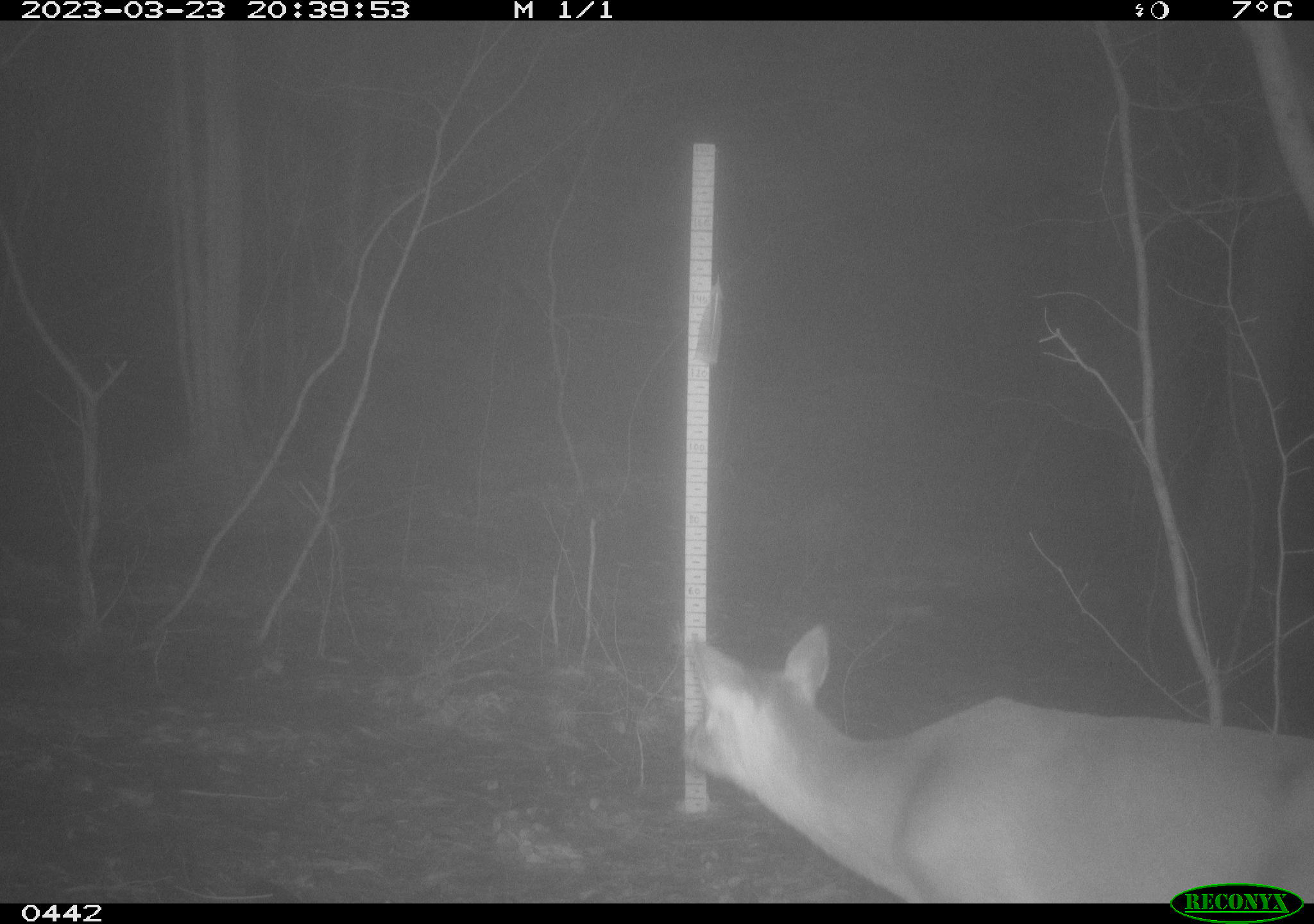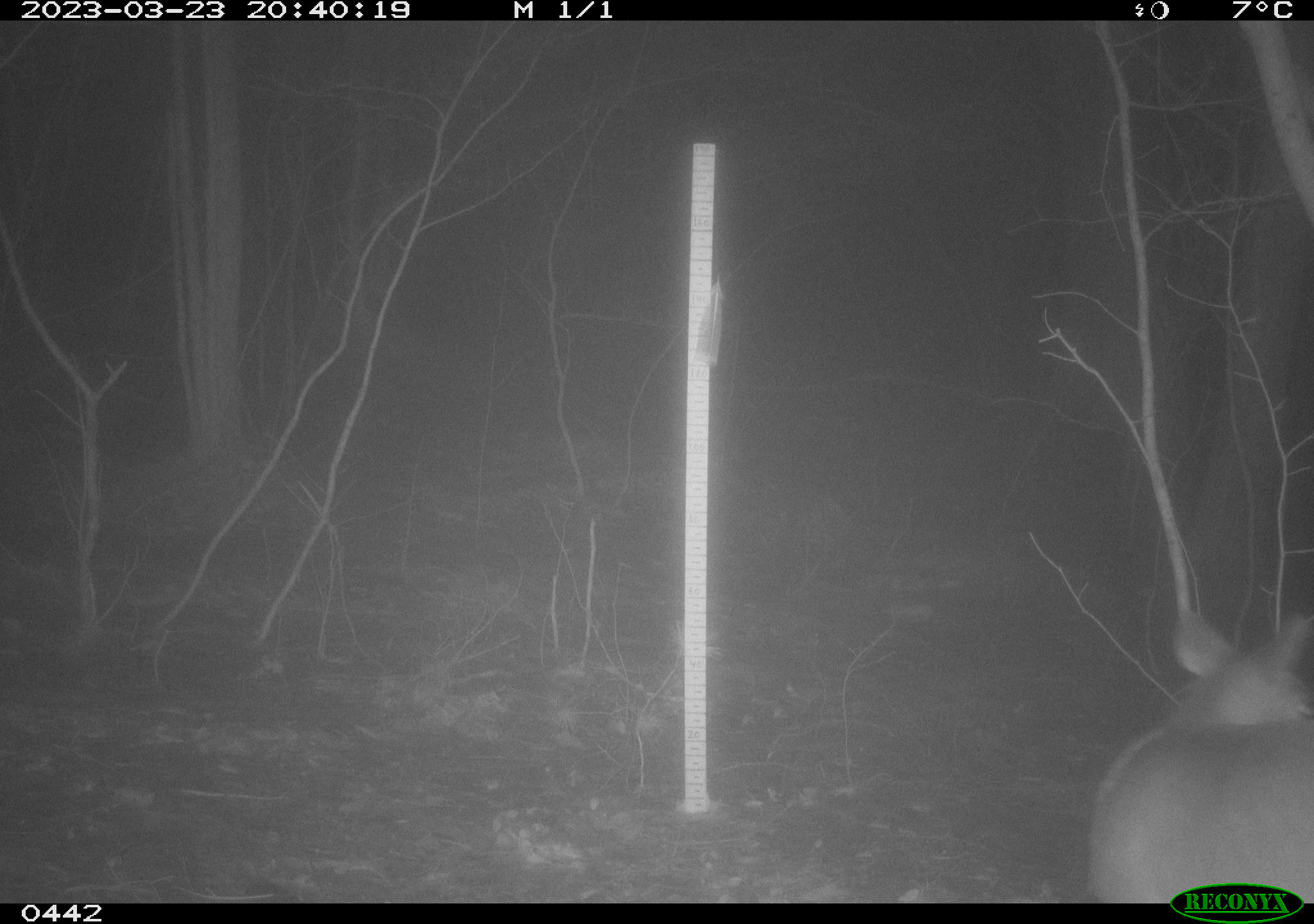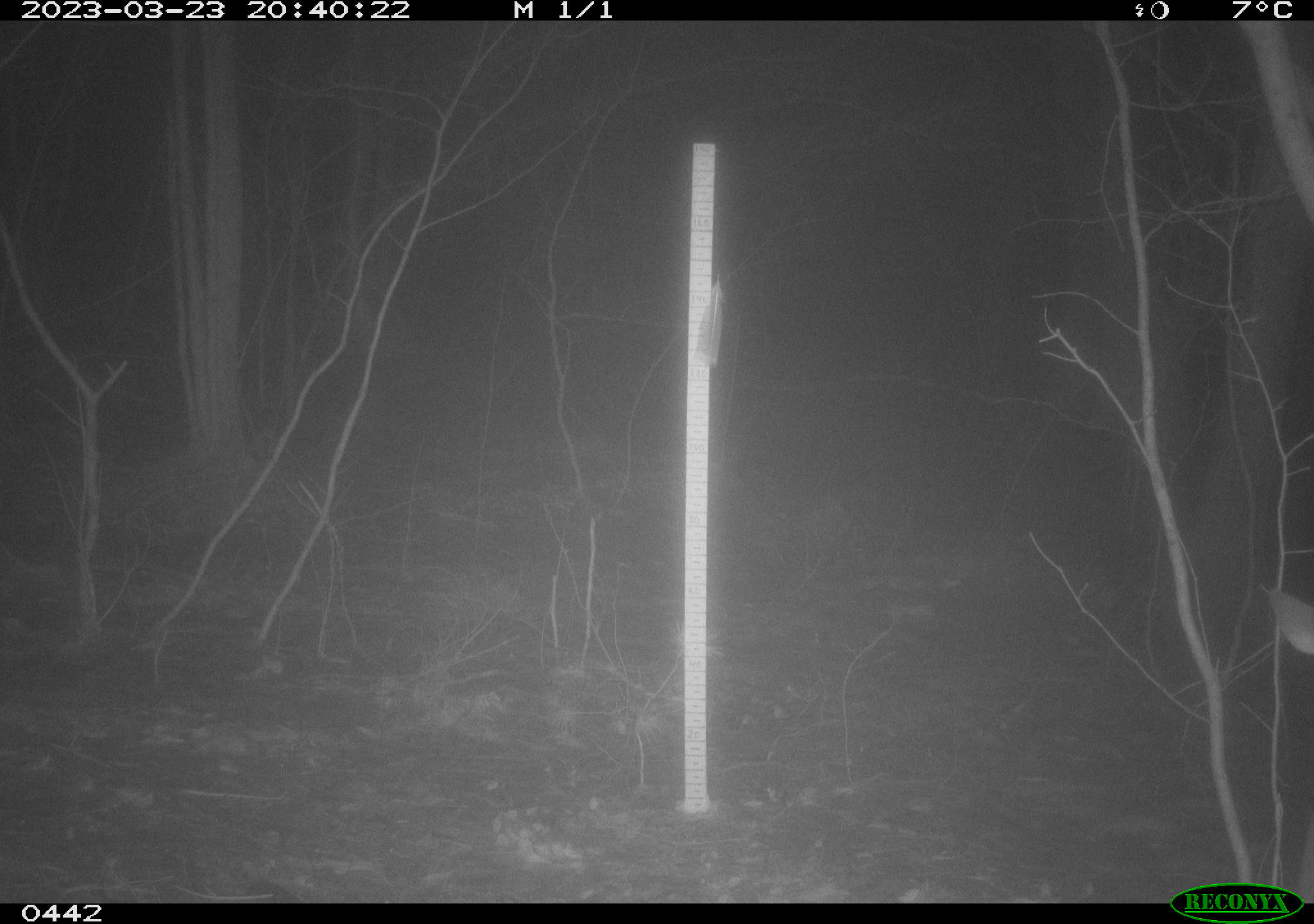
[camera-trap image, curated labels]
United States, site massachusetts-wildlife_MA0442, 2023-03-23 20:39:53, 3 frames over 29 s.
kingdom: Animalia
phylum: Chordata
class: Mammalia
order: Artiodactyla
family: Cervidae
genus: Odocoileus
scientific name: Odocoileus virginianus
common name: white-tailed deer